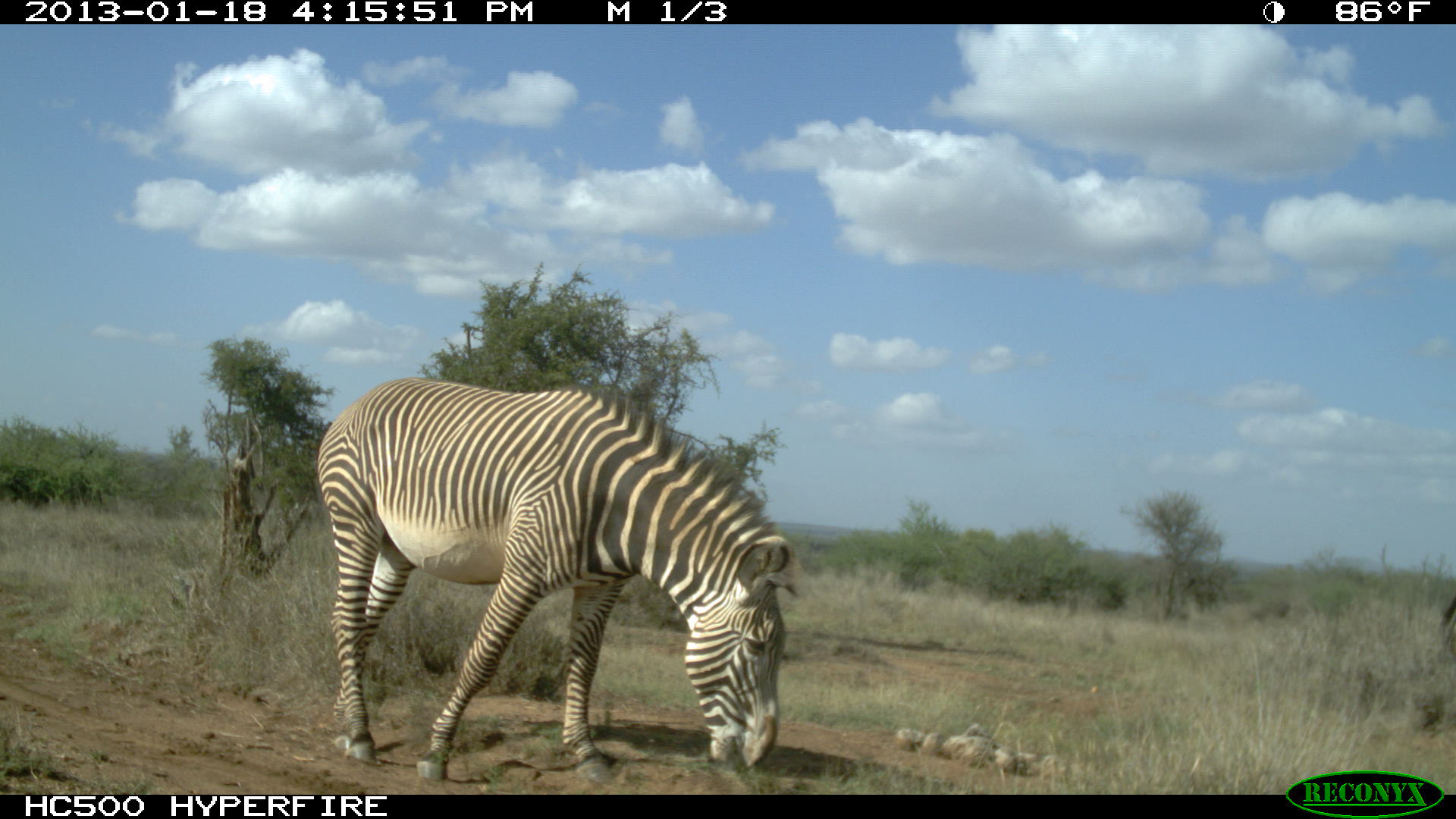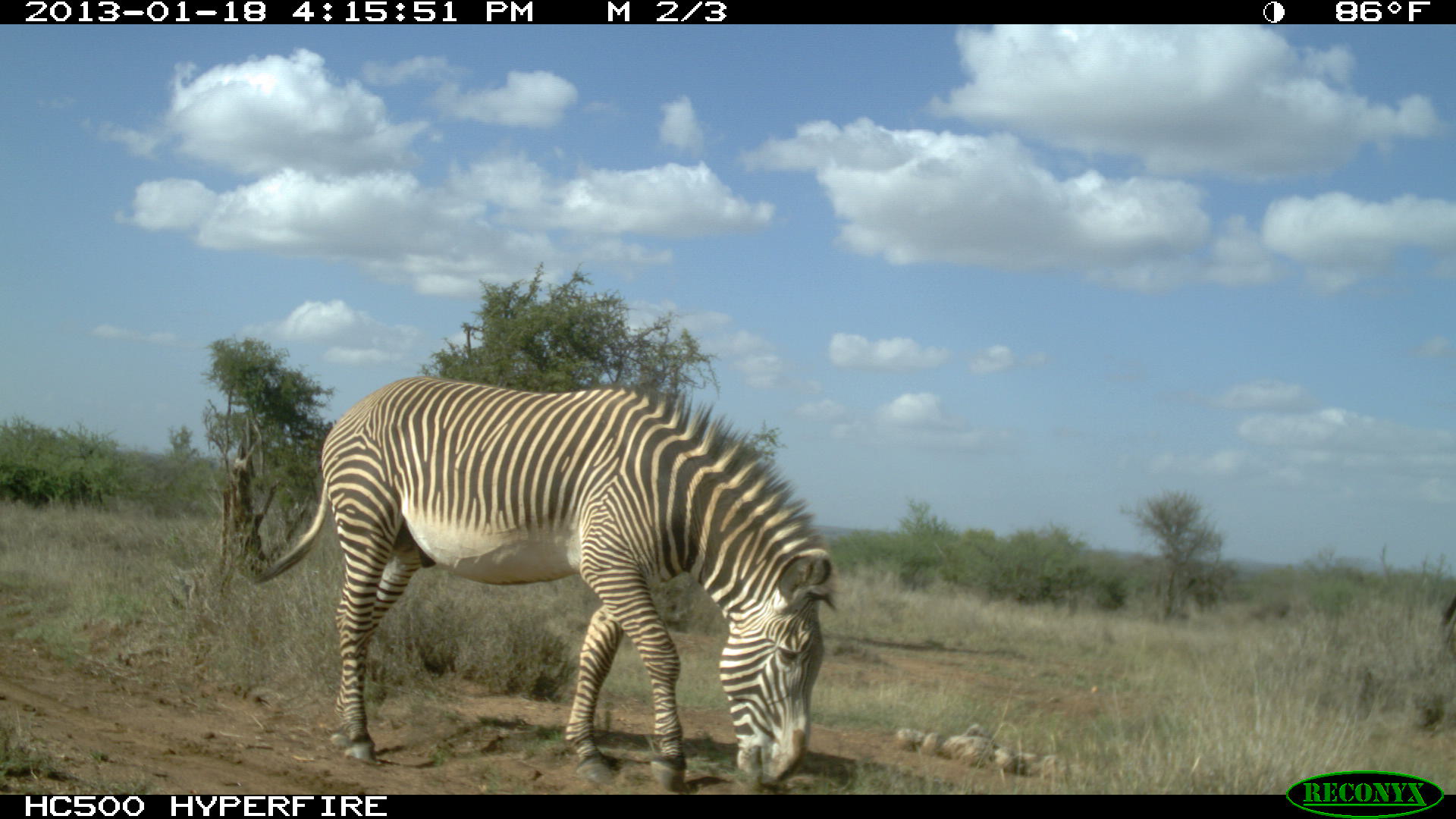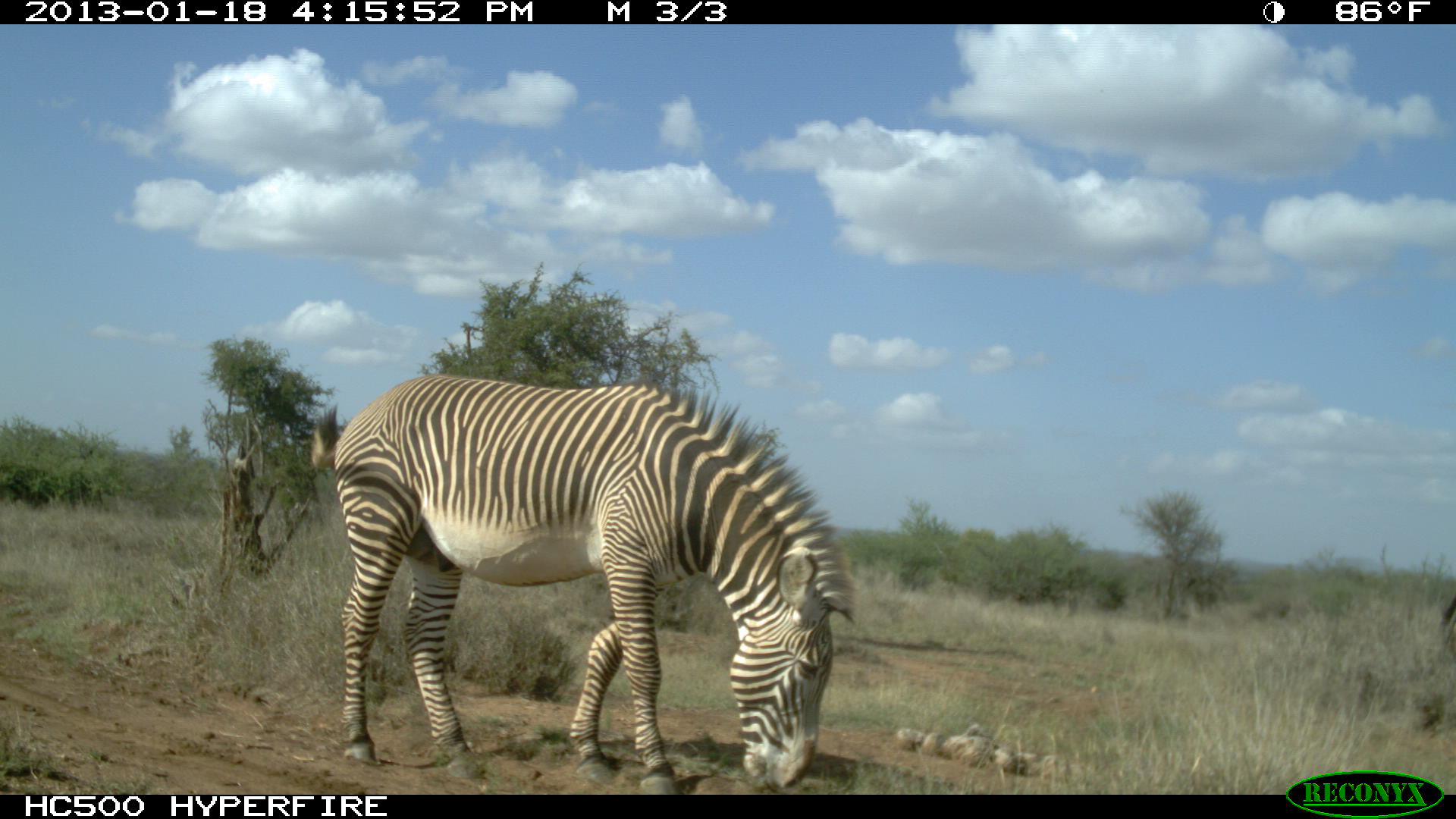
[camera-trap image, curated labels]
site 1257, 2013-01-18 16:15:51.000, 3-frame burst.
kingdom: Animalia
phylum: Chordata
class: Mammalia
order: Perissodactyla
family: Equidae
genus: Equus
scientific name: Equus grevyi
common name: grévy's zebra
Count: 1.